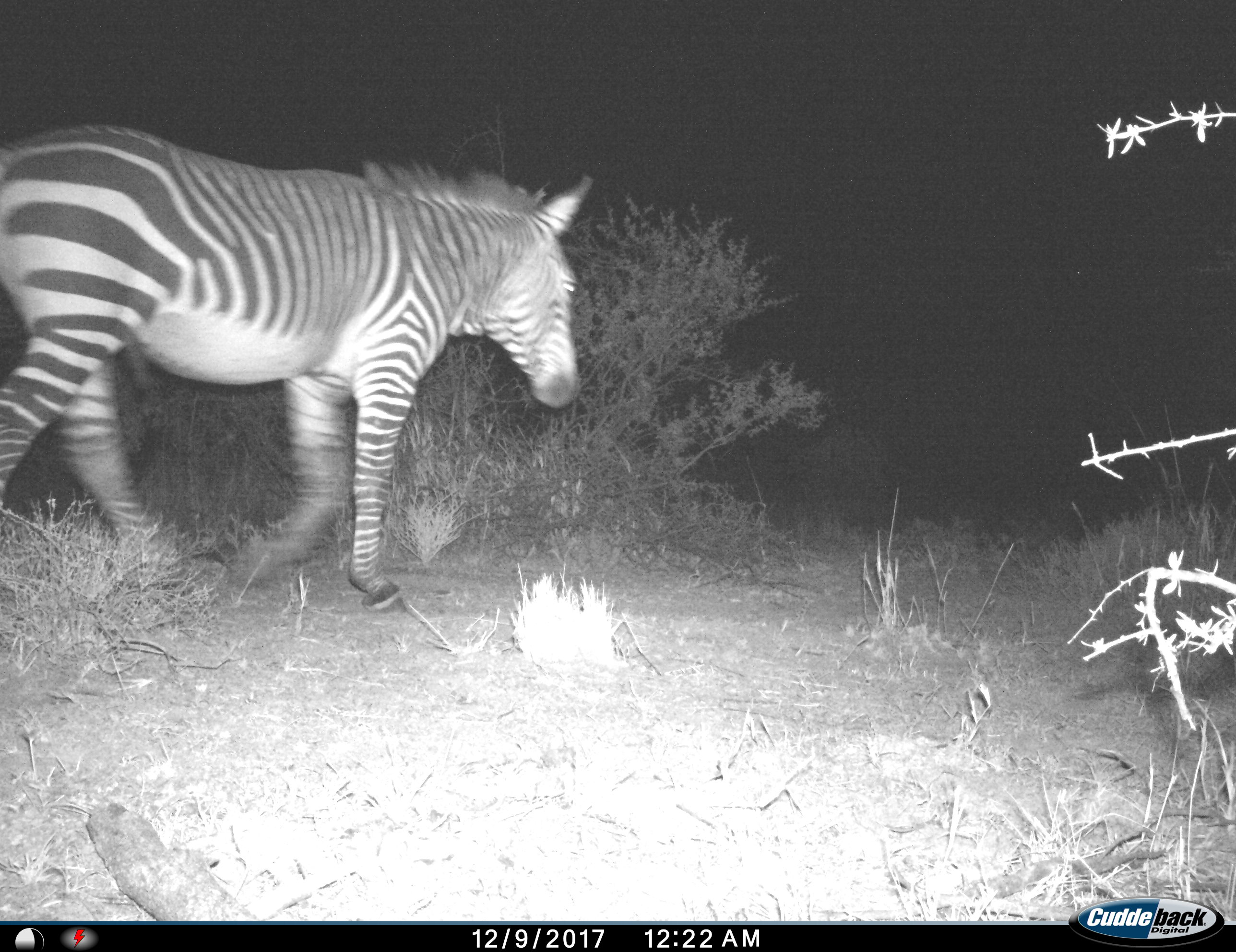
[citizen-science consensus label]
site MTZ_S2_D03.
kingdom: Animalia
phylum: Chordata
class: Mammalia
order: Perissodactyla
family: Equidae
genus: Equus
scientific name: Equus zebra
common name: mountain zebra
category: zebramountain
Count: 1.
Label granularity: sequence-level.